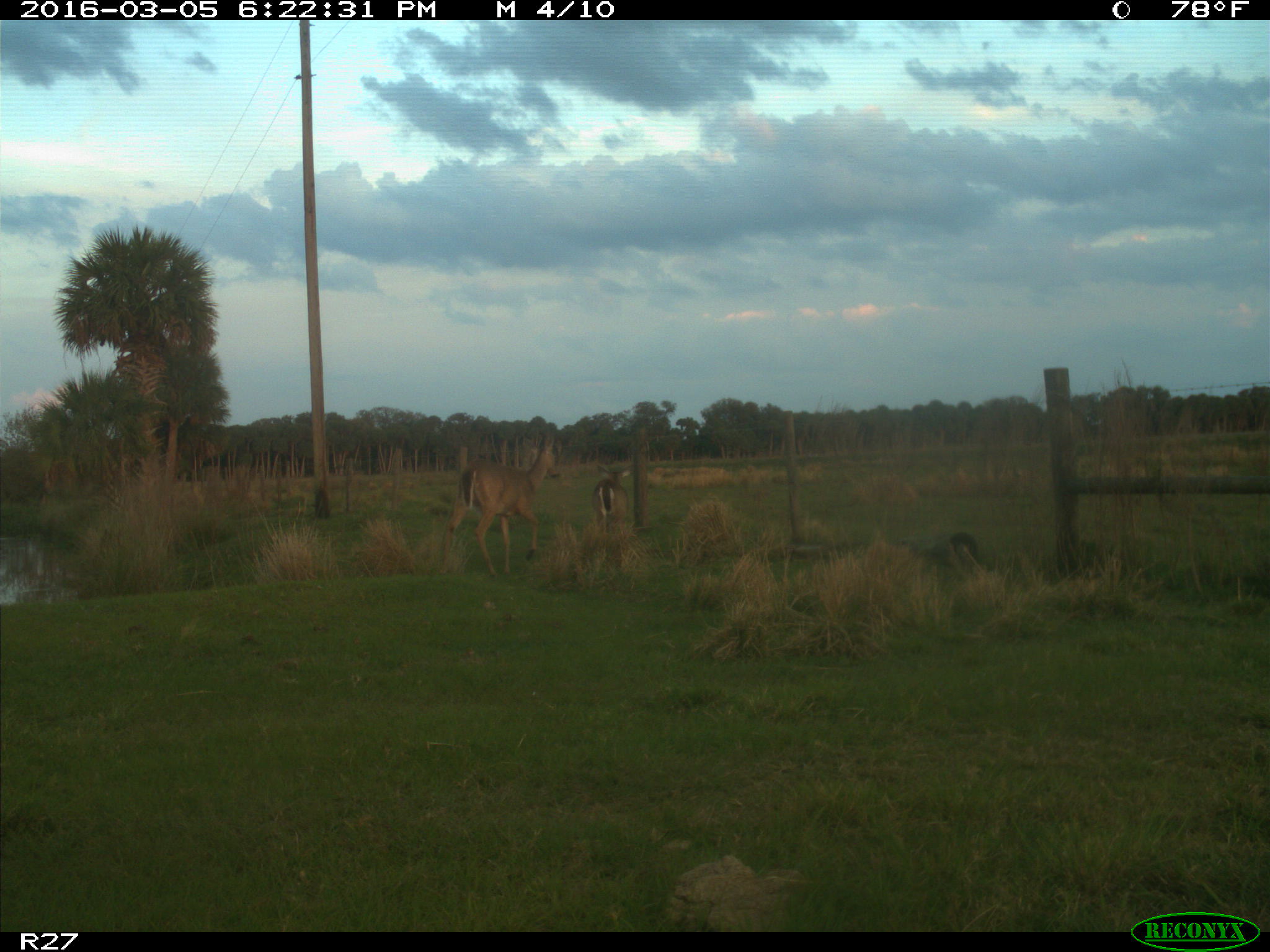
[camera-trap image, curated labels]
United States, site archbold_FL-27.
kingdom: Animalia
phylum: Chordata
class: Mammalia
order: Artiodactyla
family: Cervidae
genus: Odocoileus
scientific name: Odocoileus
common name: deer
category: unidentified deer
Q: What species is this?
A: Unidentified deer (deer) (Odocoileus).